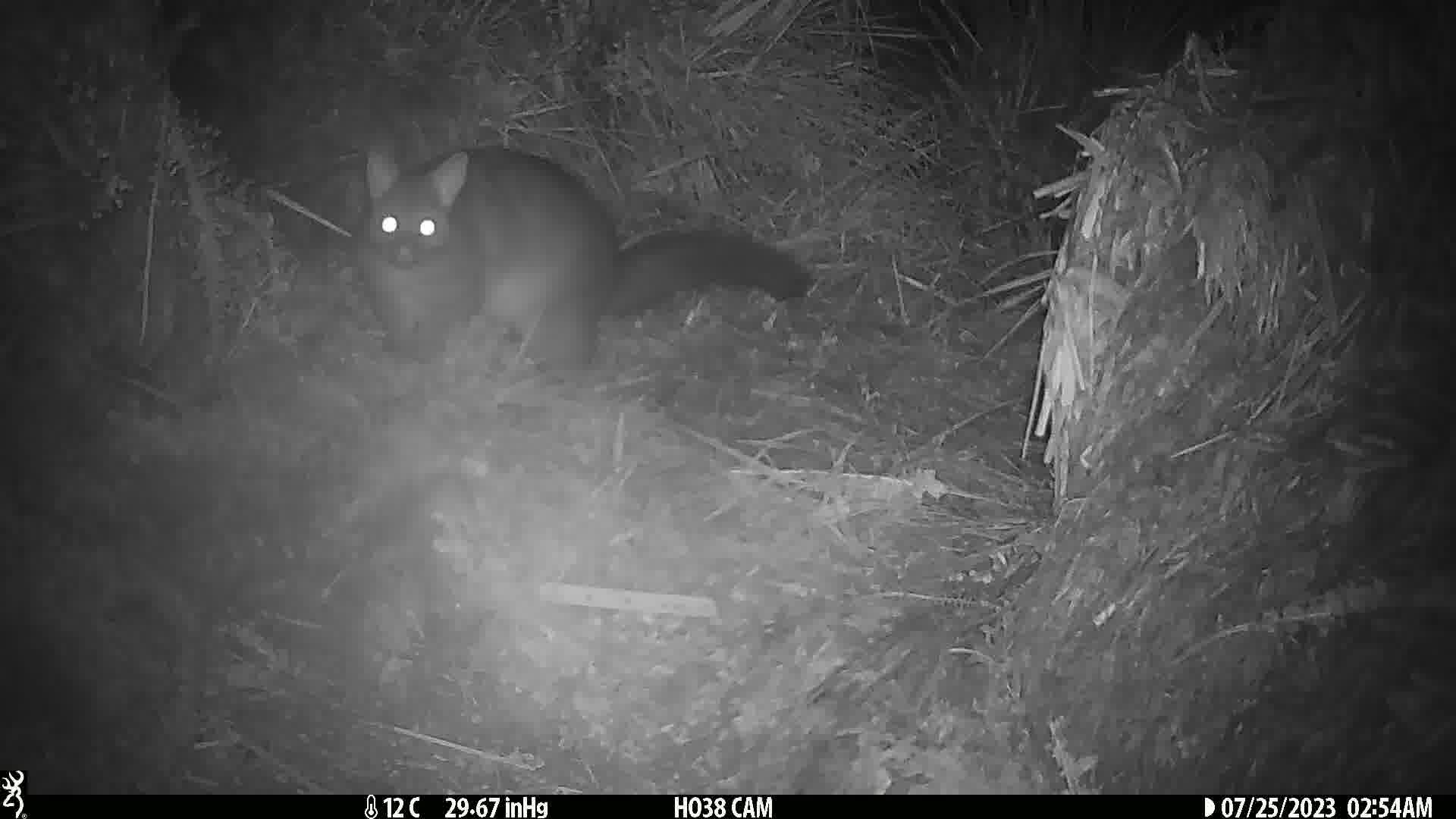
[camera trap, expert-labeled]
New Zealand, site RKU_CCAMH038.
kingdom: Animalia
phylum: Chordata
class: Mammalia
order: Diprotodontia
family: Phalangeridae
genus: Trichosurus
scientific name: Trichosurus vulpecula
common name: common brushtail possum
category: possum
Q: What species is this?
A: Possum (common brushtail possum) (Trichosurus vulpecula).